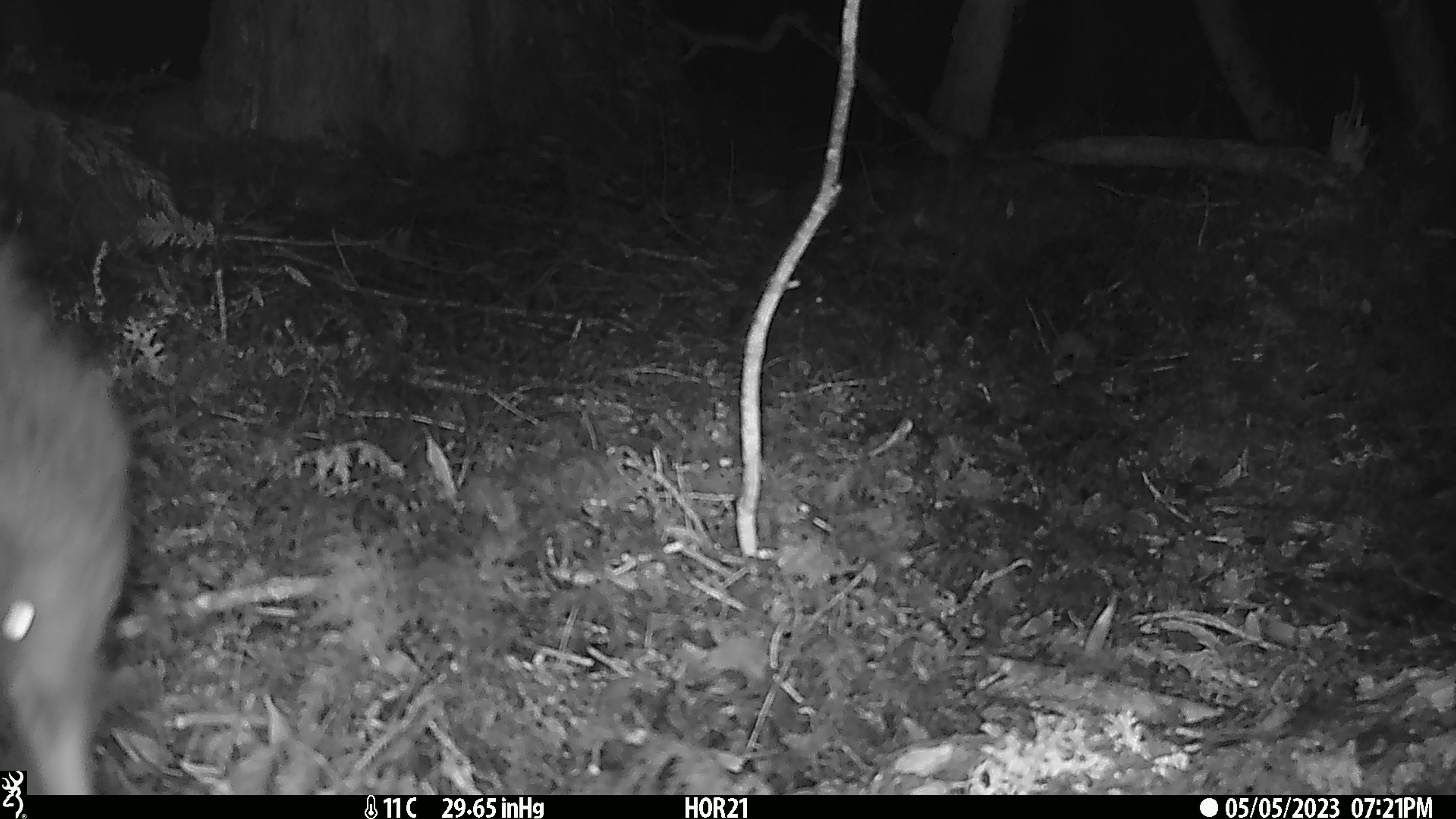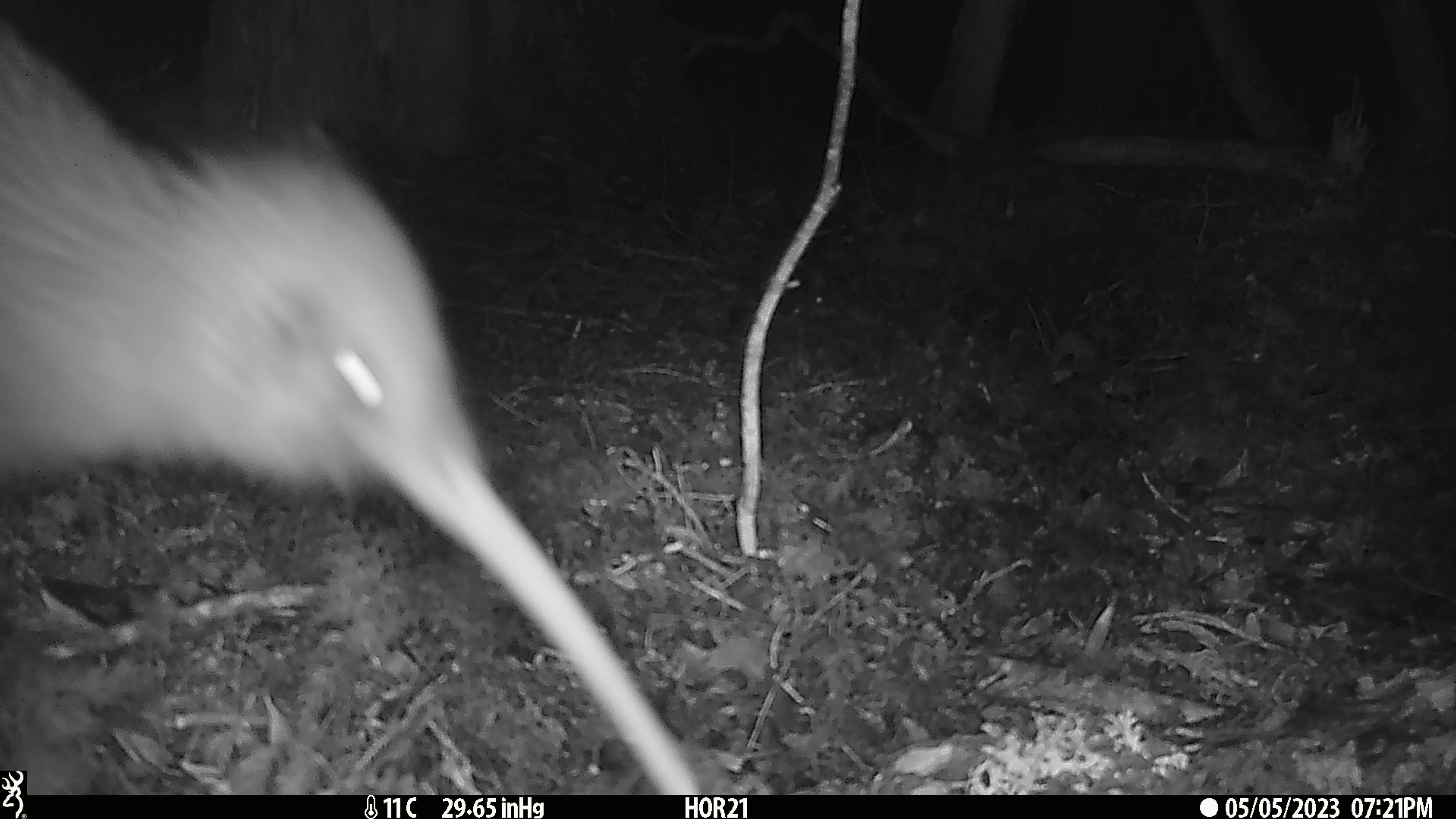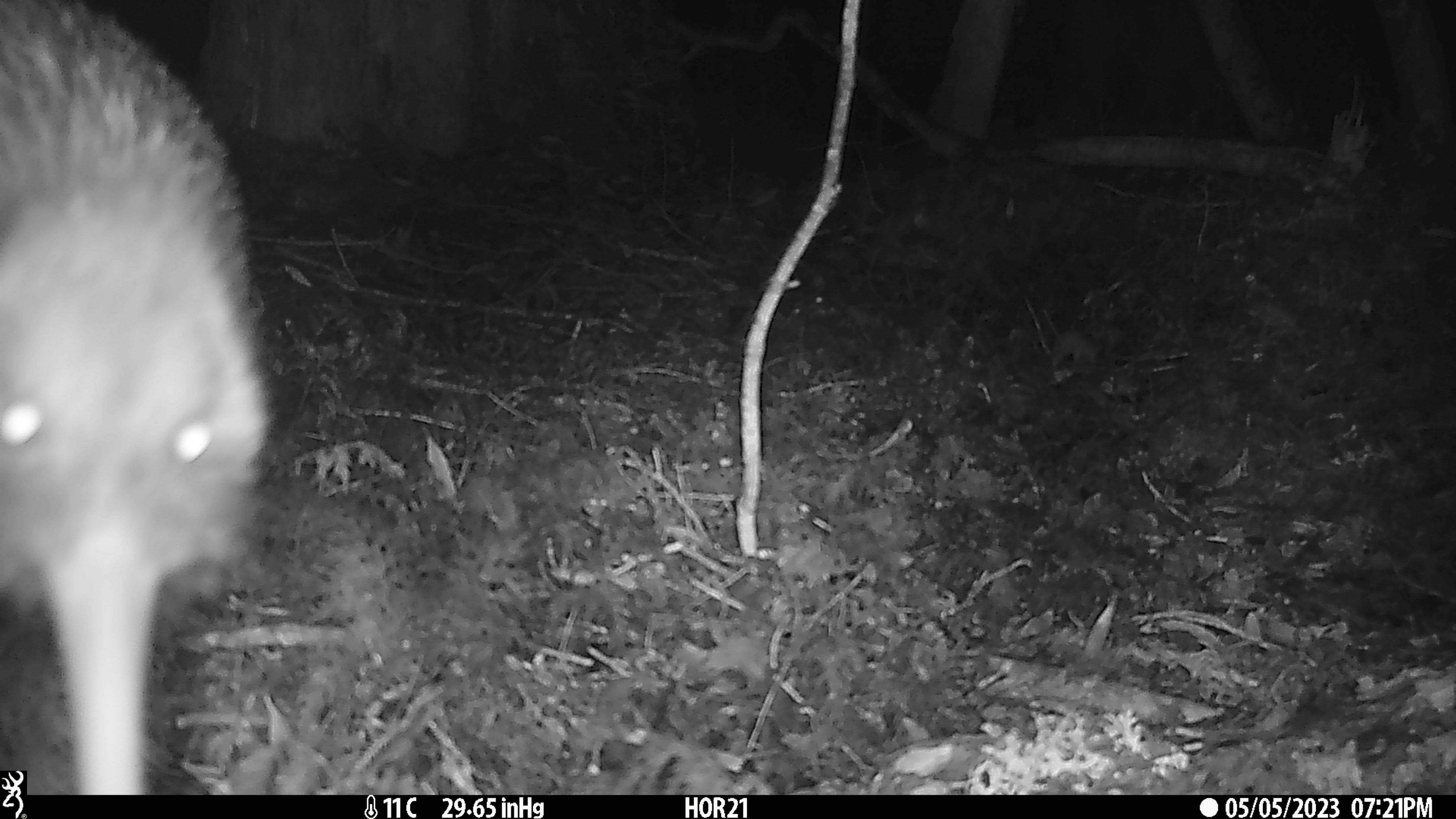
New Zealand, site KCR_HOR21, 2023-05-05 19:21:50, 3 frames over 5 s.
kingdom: Animalia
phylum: Chordata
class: Aves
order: Apterygiformes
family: Apterygidae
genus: Apteryx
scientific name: Apteryx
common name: kiwi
Kiwi (Apteryx).